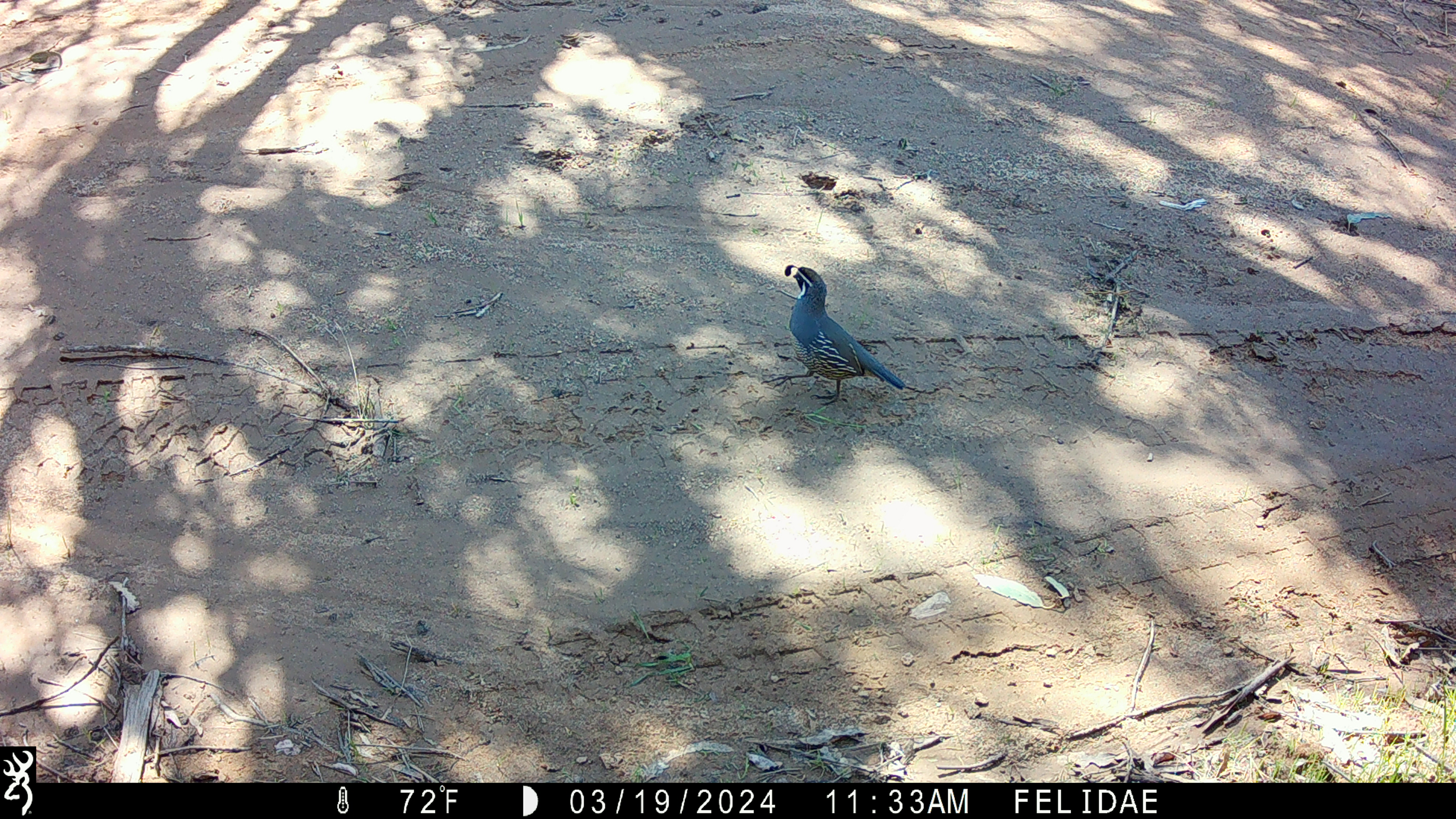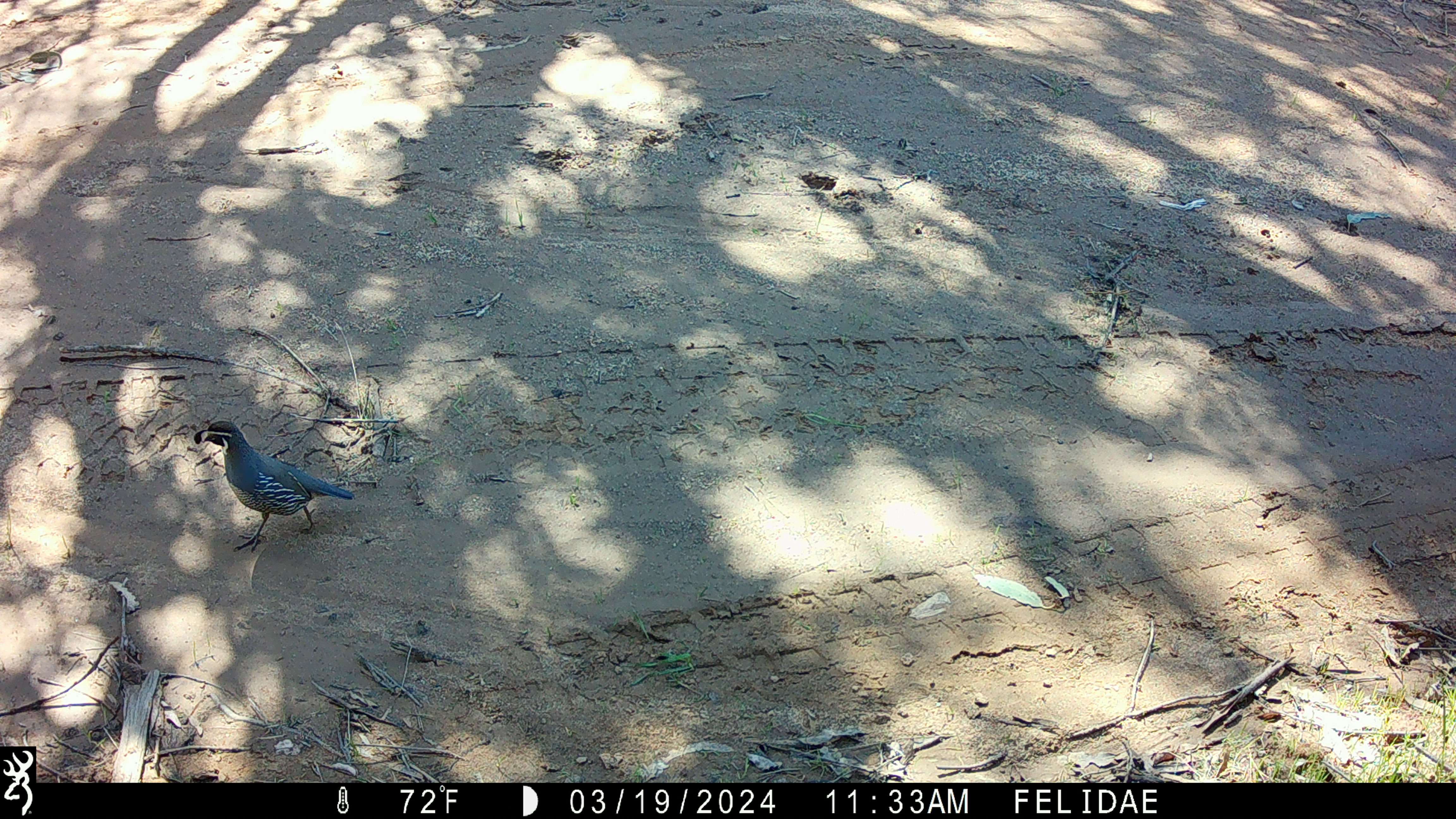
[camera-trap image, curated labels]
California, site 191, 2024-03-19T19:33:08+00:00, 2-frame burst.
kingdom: Animalia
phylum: Chordata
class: Aves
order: Galliformes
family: Odontophoridae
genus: Callipepla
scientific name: Callipepla californica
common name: california quail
California quail (Callipepla californica).